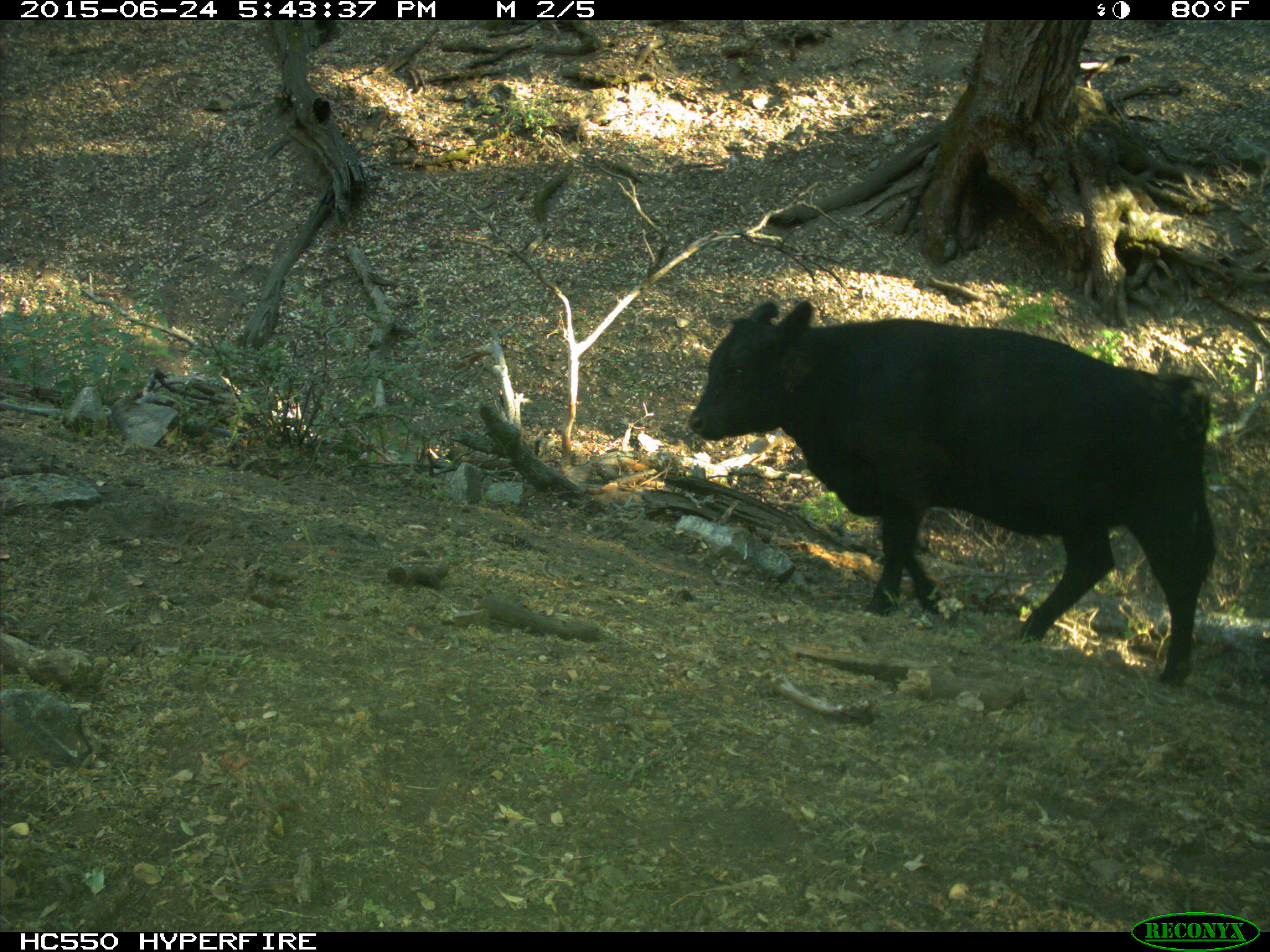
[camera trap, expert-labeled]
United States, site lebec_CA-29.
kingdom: Animalia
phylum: Chordata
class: Mammalia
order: Artiodactyla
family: Bovidae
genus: Bos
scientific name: Bos taurus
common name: domestic cow